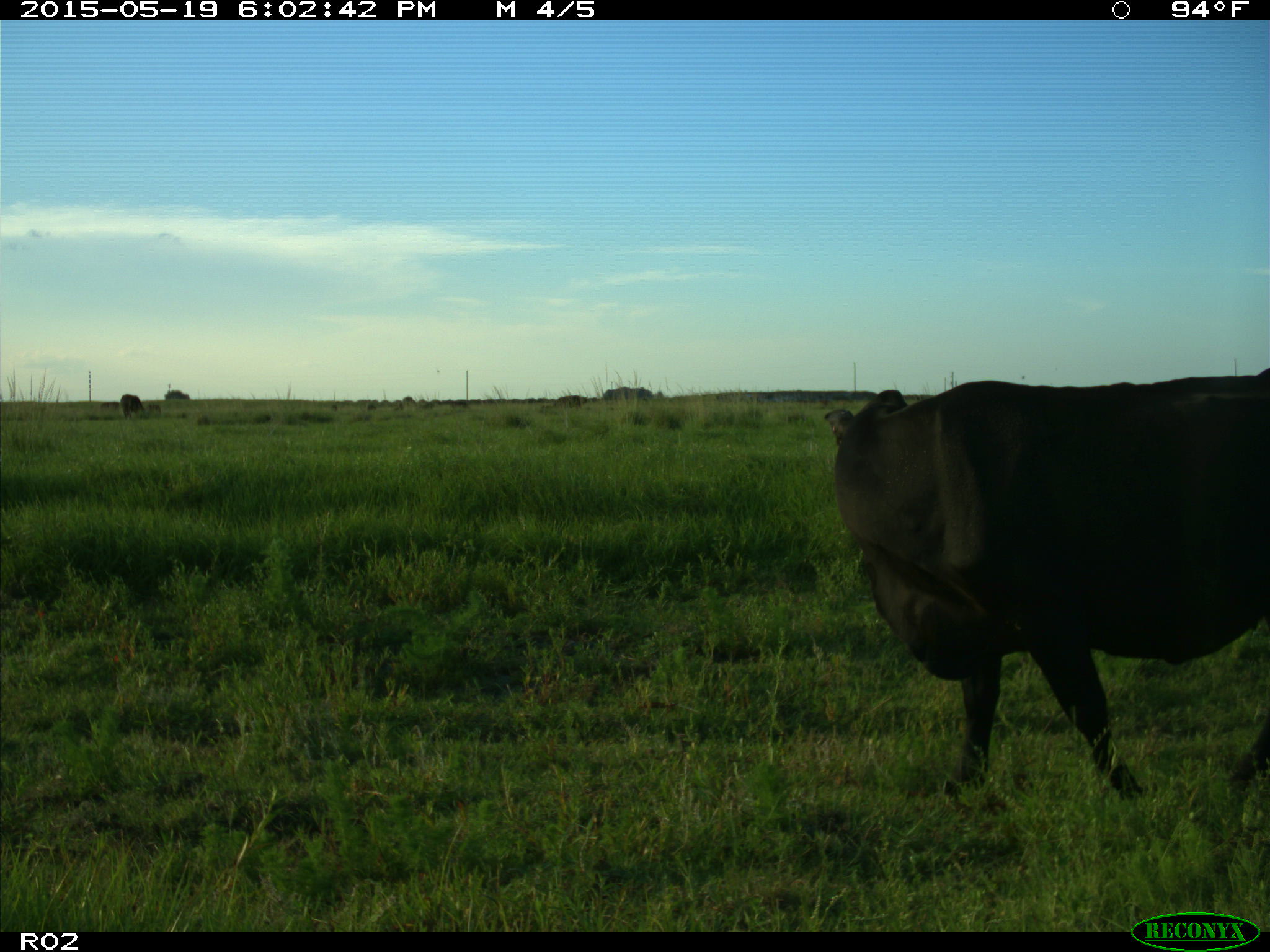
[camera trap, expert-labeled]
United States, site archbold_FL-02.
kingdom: Animalia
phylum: Chordata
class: Mammalia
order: Artiodactyla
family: Bovidae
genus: Bos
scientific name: Bos taurus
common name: domestic cow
Bos taurus (domestic cow).